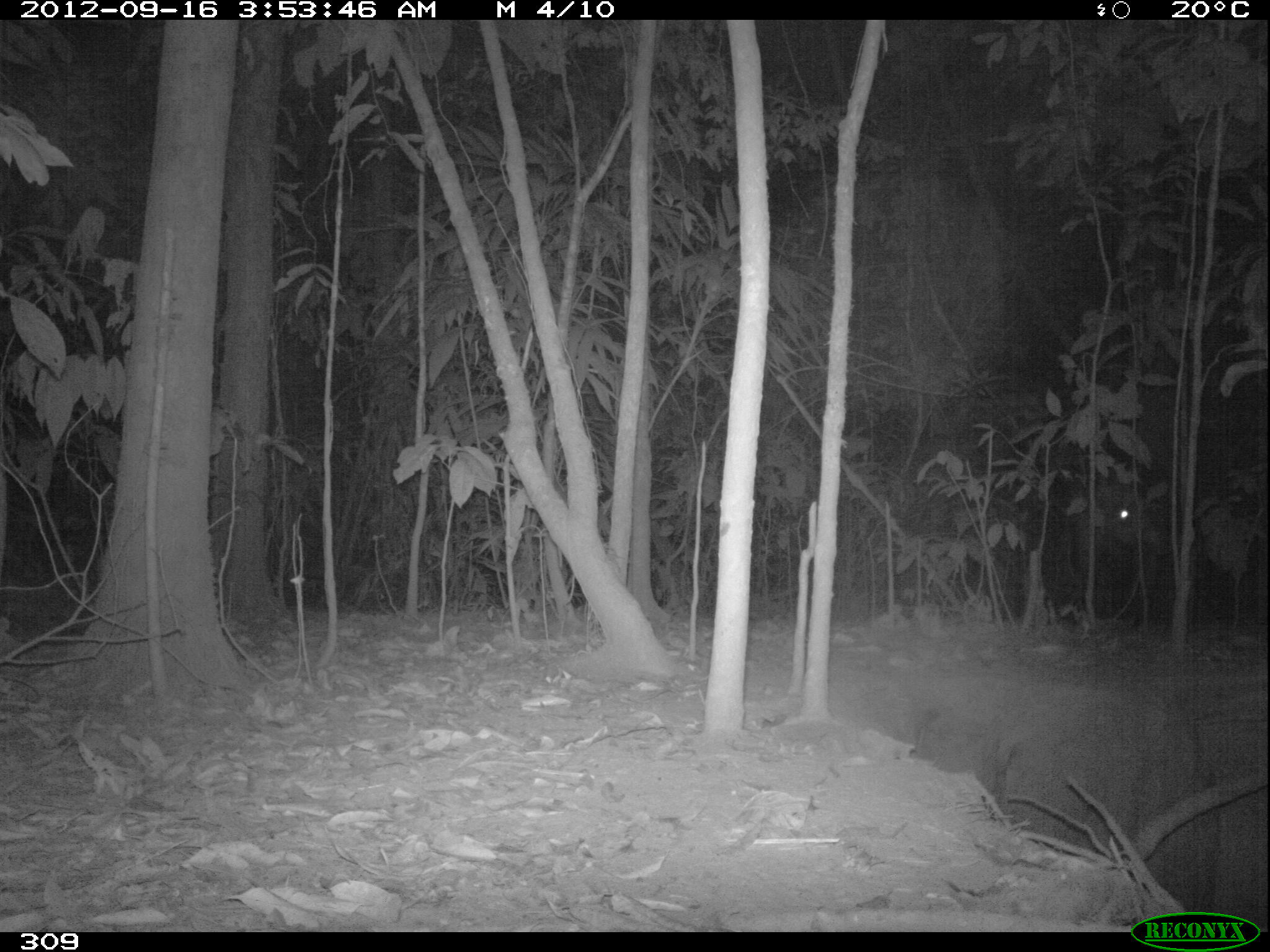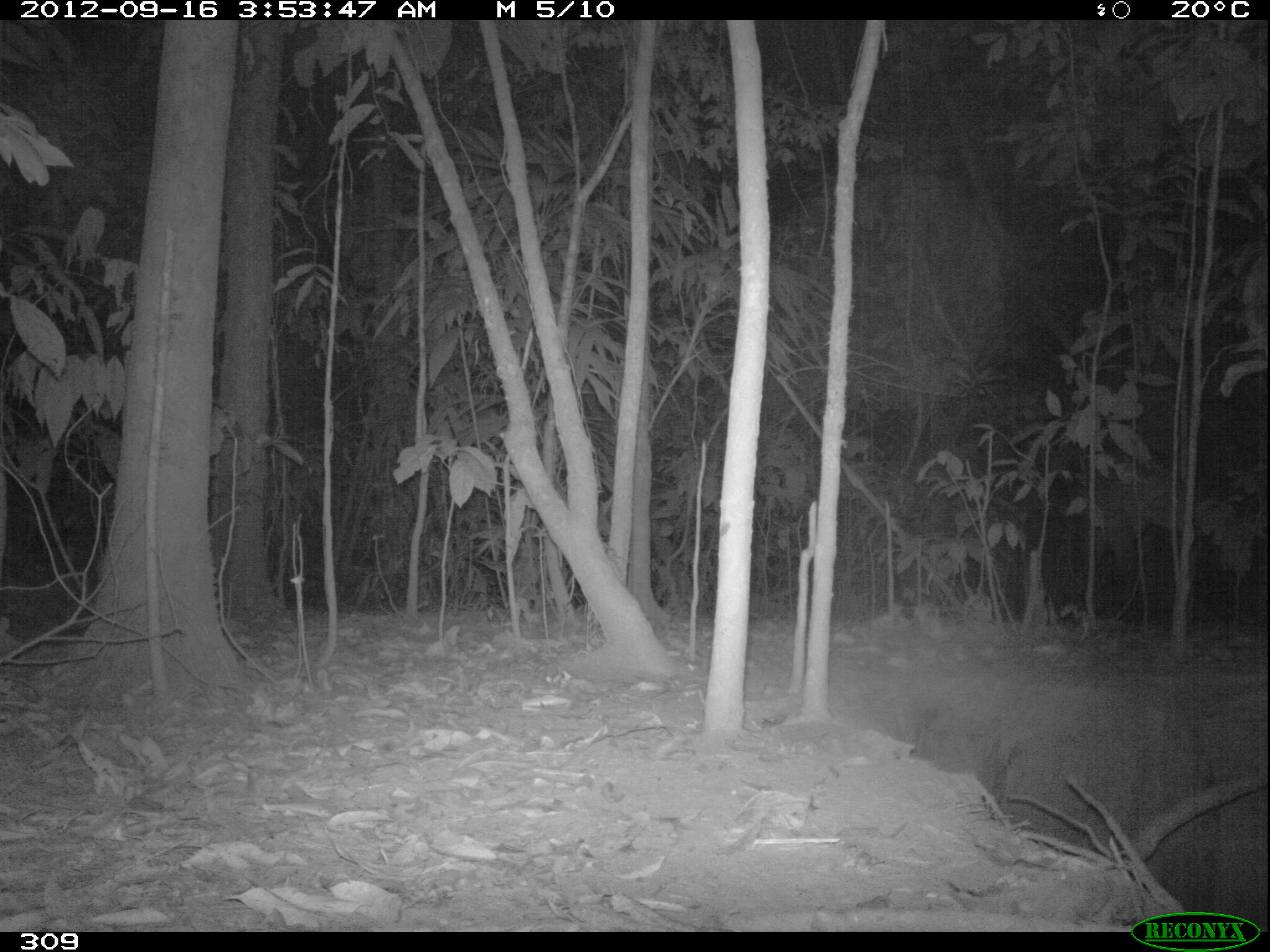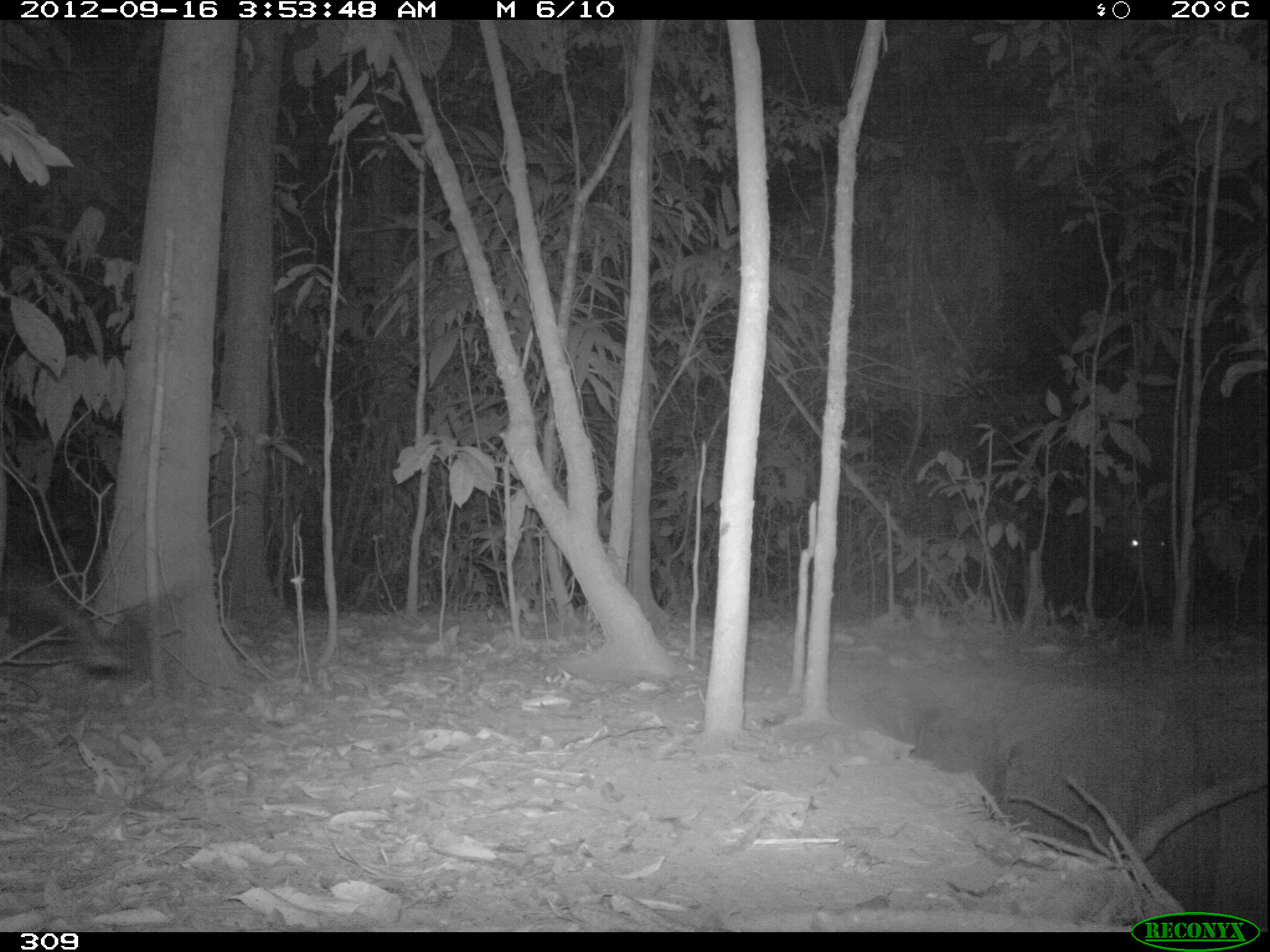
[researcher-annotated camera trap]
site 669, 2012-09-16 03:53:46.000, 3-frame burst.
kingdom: Animalia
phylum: Chordata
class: Mammalia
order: Perissodactyla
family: Tapiridae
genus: Tapirus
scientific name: Tapirus terrestris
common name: south american tapir